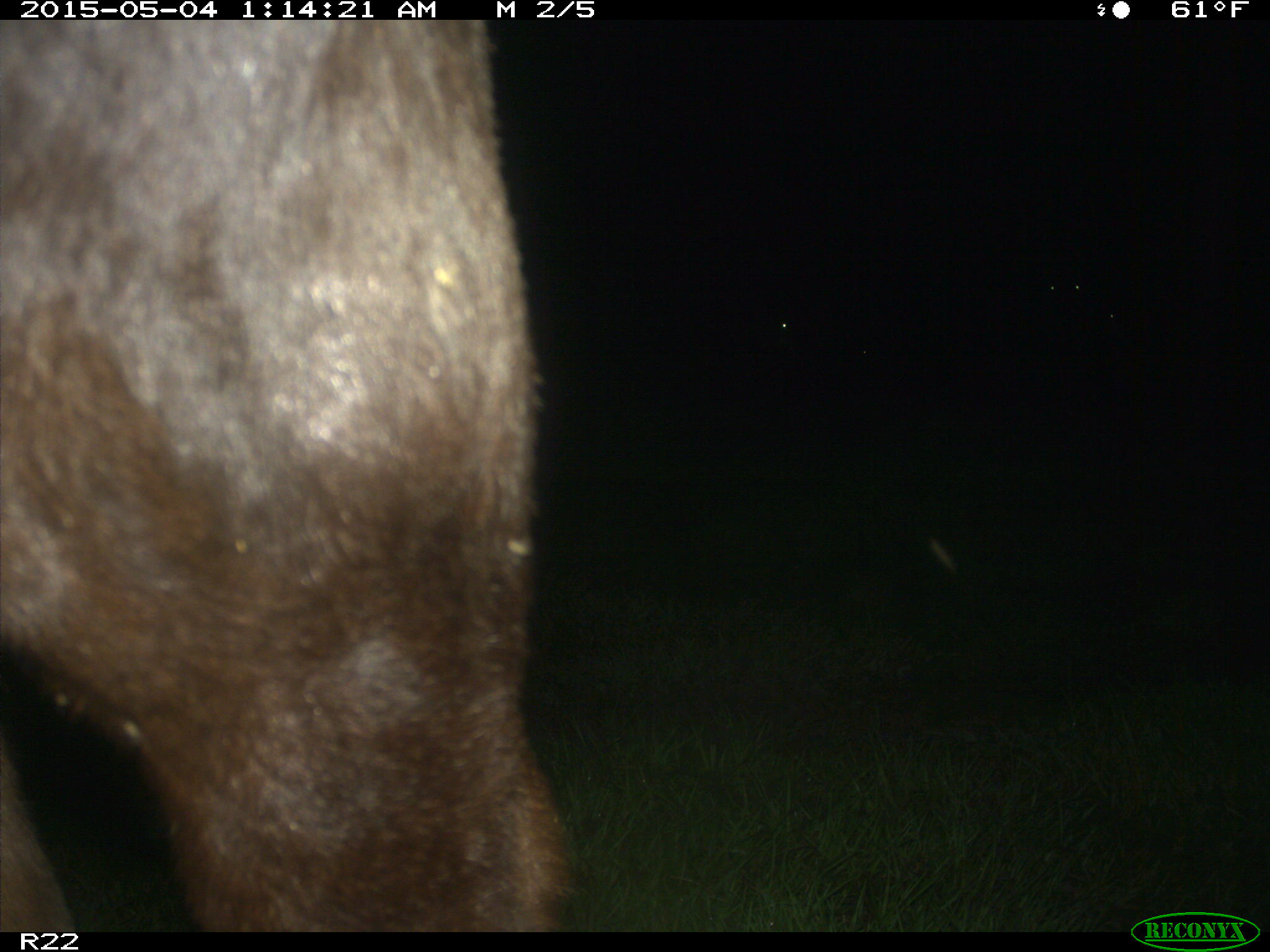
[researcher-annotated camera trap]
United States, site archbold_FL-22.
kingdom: Animalia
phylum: Chordata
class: Mammalia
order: Artiodactyla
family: Bovidae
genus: Bos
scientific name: Bos taurus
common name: domestic cow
Bos taurus (domestic cow).